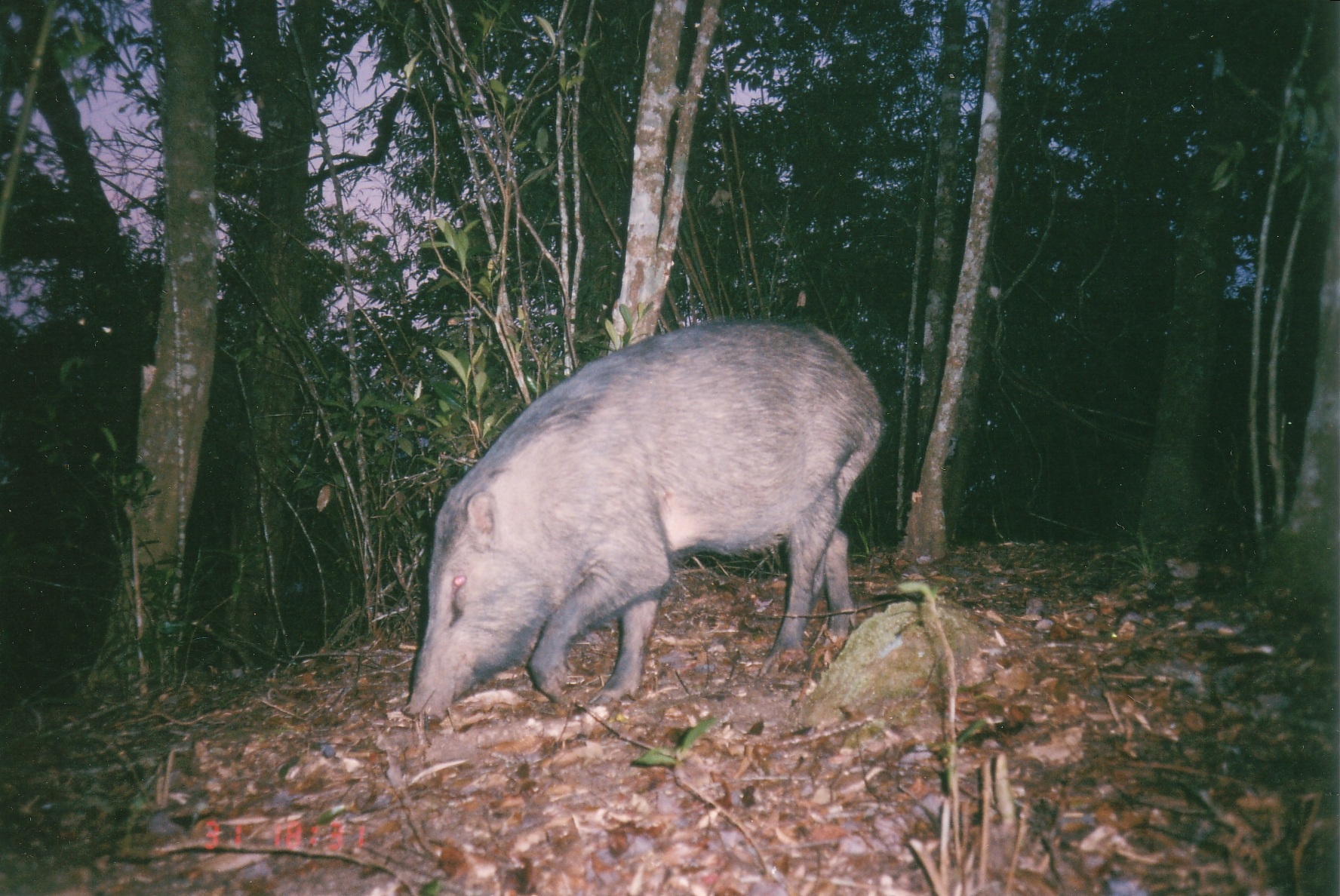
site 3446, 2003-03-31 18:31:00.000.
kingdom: Animalia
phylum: Chordata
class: Mammalia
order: Artiodactyla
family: Suidae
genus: Sus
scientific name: Sus scrofa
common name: wild boar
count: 1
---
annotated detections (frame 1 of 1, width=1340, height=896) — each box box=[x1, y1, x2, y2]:
sus scrofa: box=[395, 314, 883, 720]